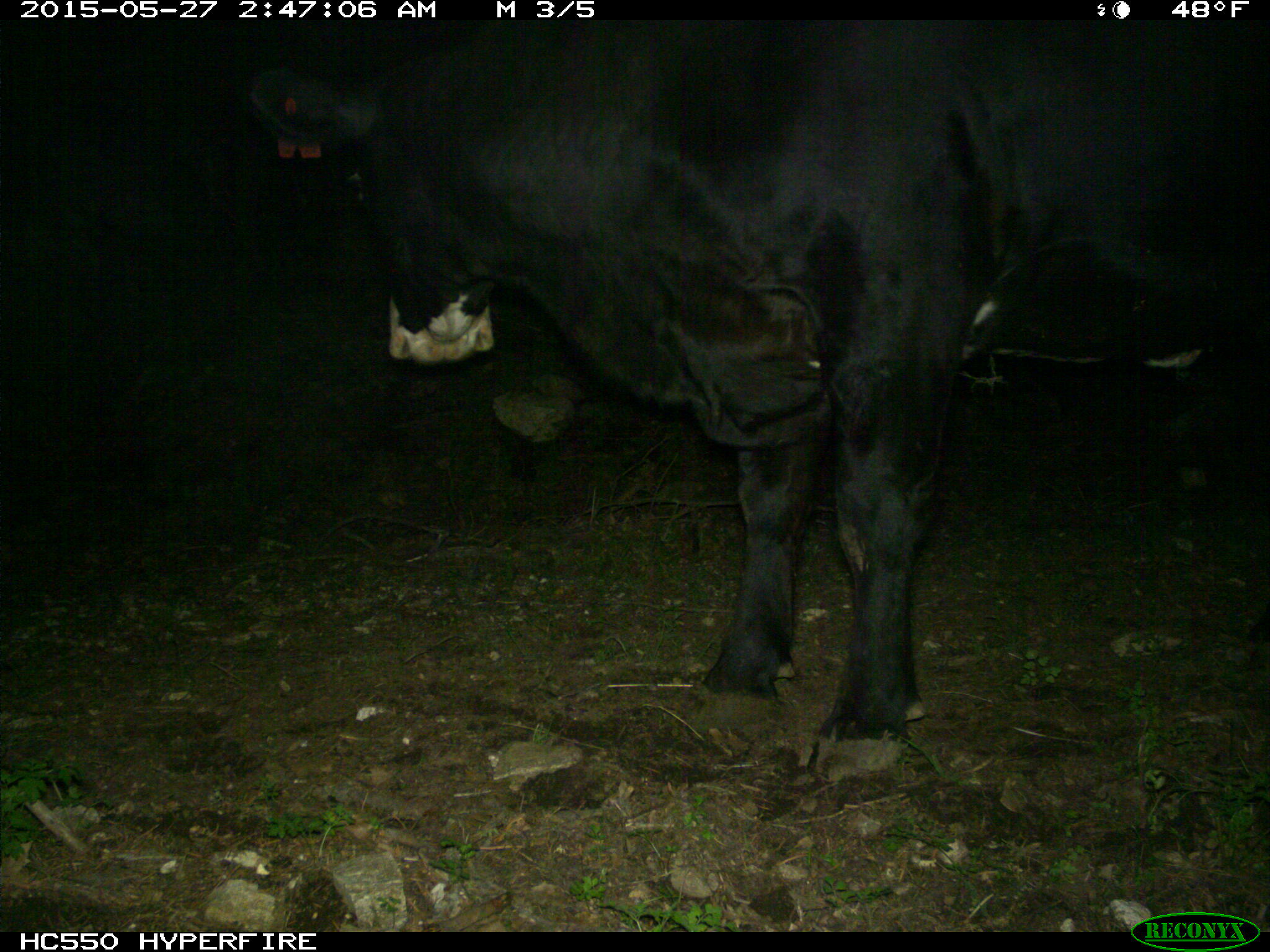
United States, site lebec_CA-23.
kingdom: Animalia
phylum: Chordata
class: Mammalia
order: Artiodactyla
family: Bovidae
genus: Bos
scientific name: Bos taurus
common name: domestic cow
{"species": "Bos taurus (domestic cow)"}